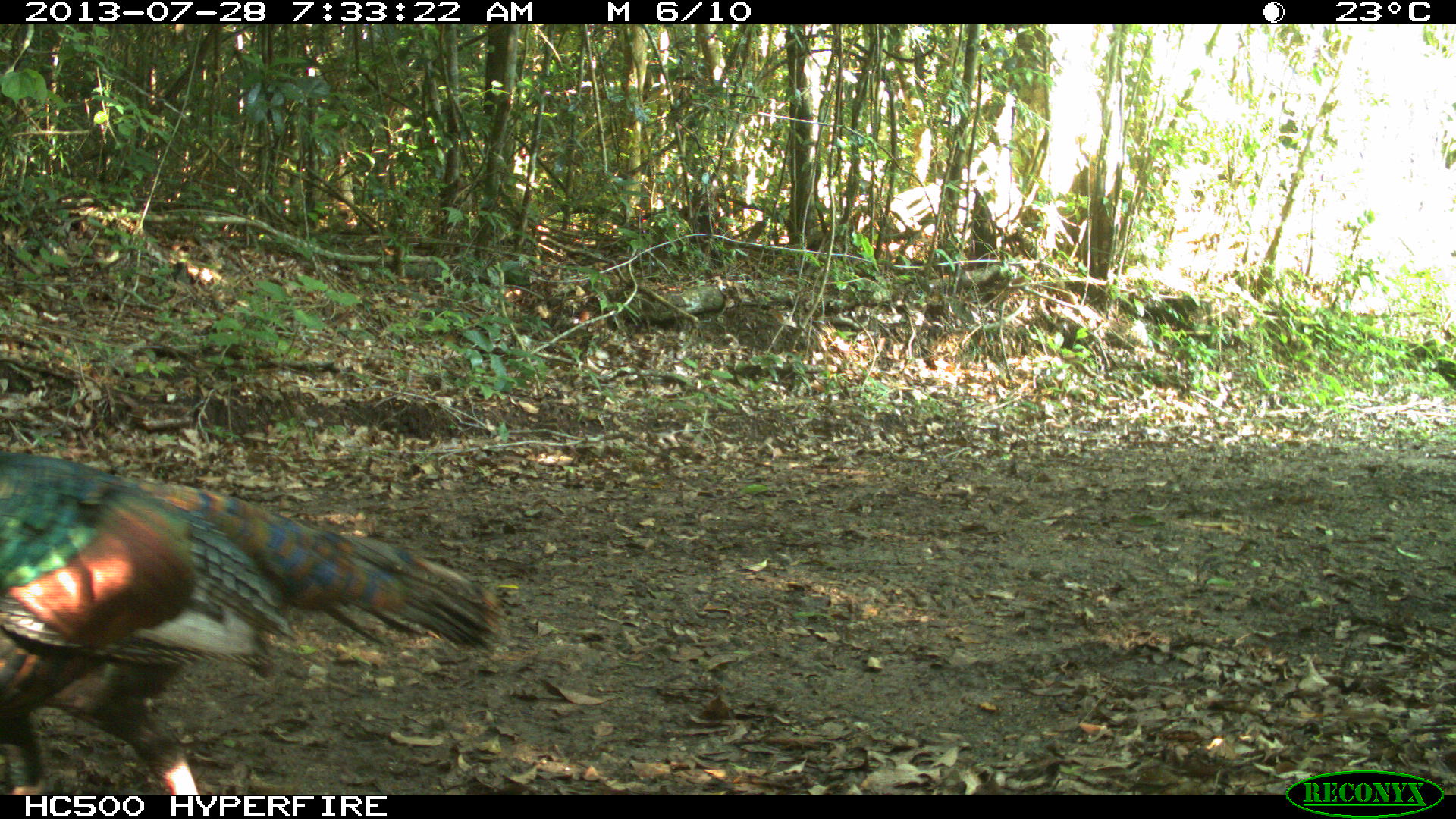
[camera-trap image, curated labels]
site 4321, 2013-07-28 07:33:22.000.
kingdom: Animalia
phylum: Chordata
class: Aves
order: Galliformes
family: Phasianidae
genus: Meleagris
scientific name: Meleagris ocellata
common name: ocellated turkey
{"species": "Meleagris ocellata (ocellated turkey)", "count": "1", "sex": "male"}